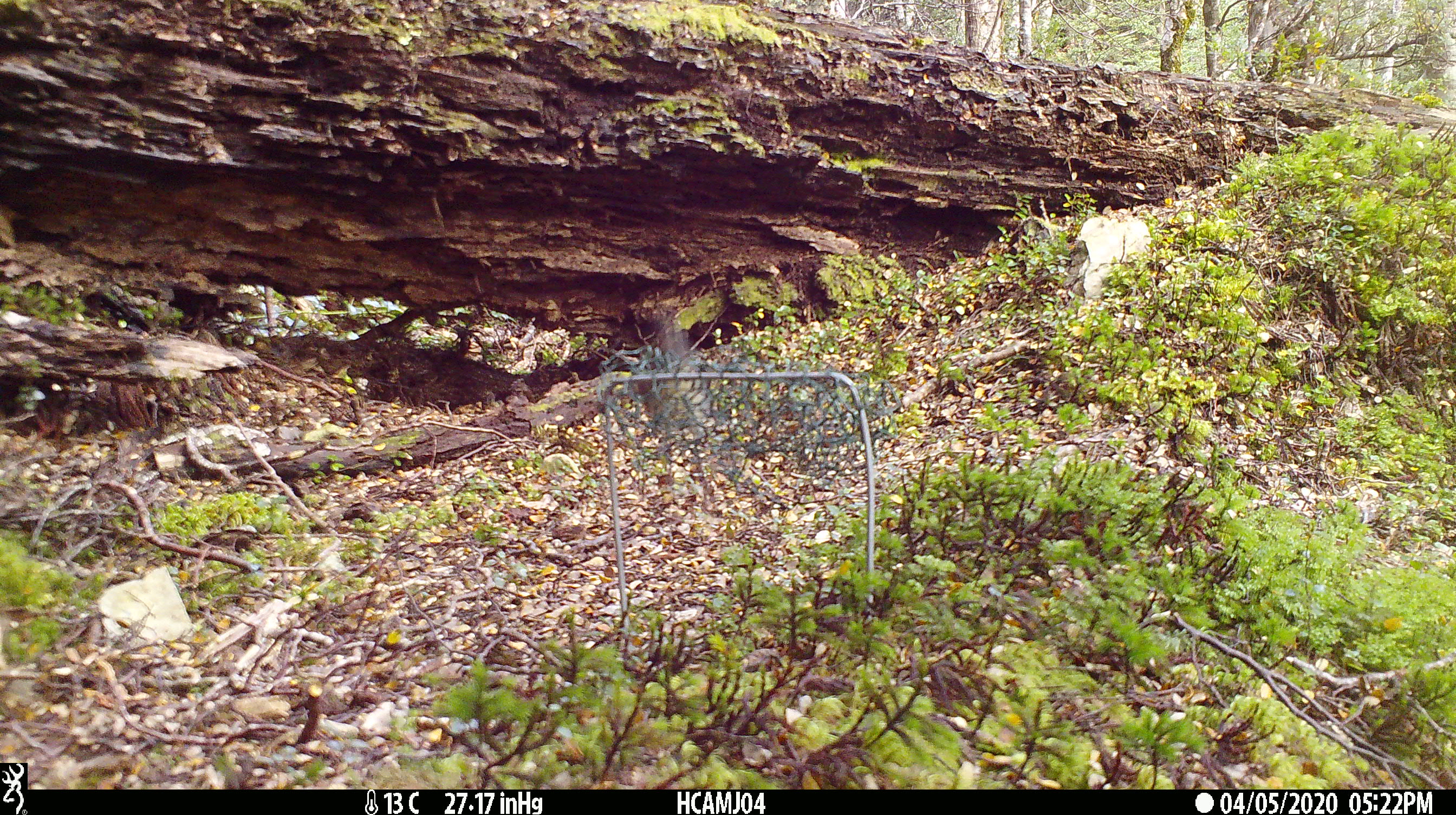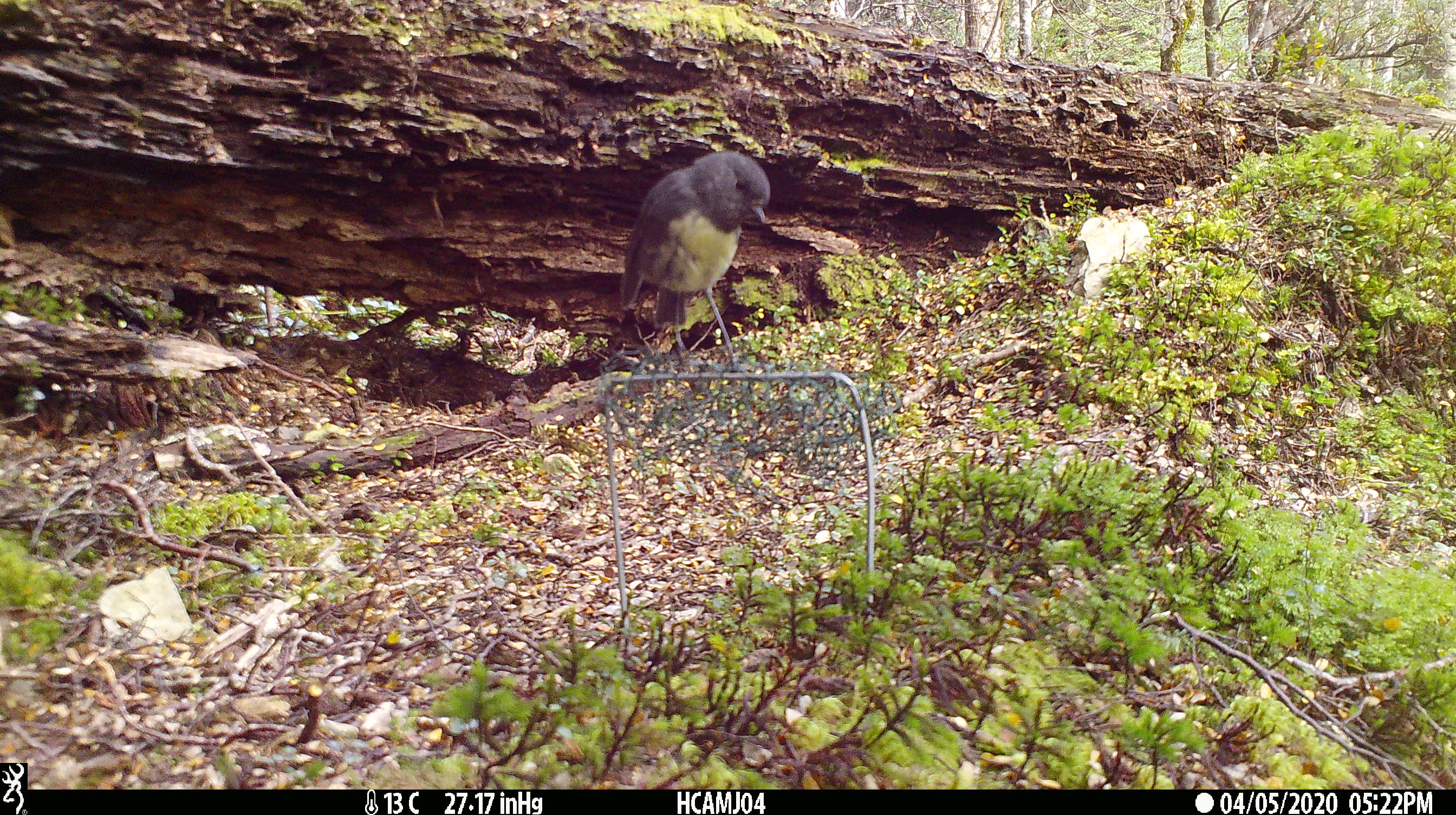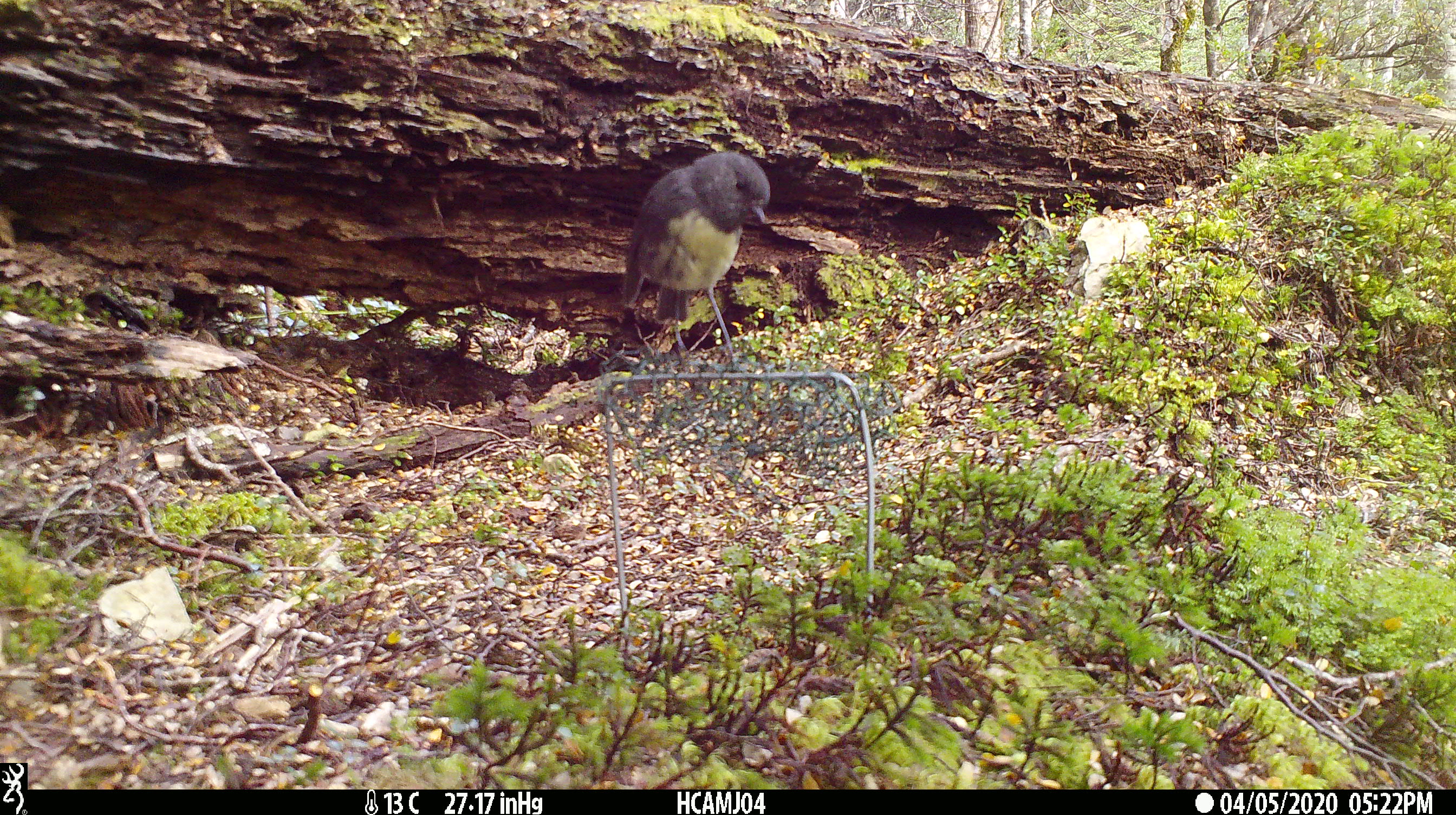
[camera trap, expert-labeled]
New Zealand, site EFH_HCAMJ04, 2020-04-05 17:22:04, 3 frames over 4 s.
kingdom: Animalia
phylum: Chordata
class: Aves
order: Passeriformes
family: Petroicidae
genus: Petroica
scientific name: Petroica australis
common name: new zealand robin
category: robin